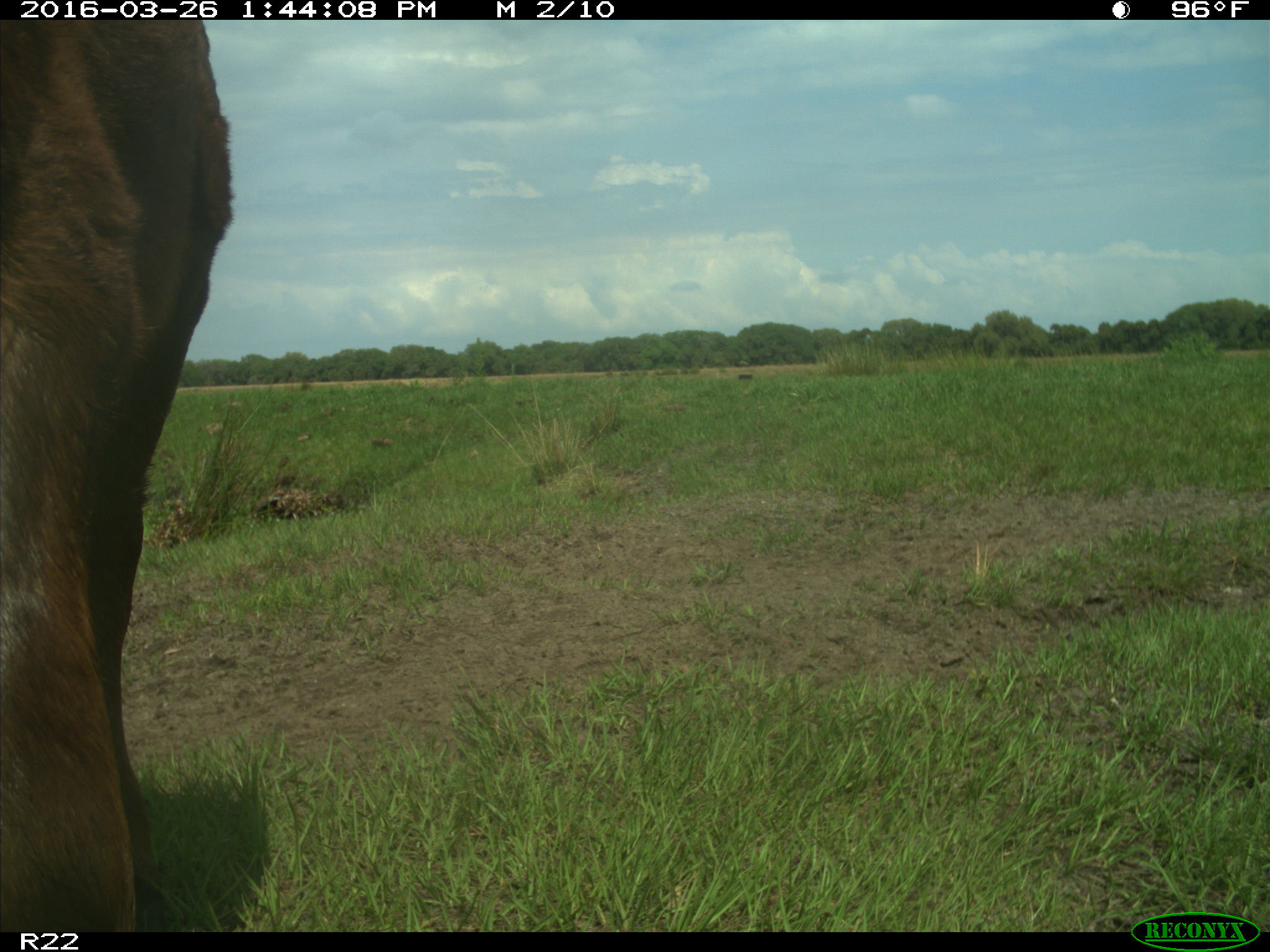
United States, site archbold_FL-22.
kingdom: Animalia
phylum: Chordata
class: Mammalia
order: Artiodactyla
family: Bovidae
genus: Bos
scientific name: Bos taurus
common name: domestic cow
Bos taurus (domestic cow).